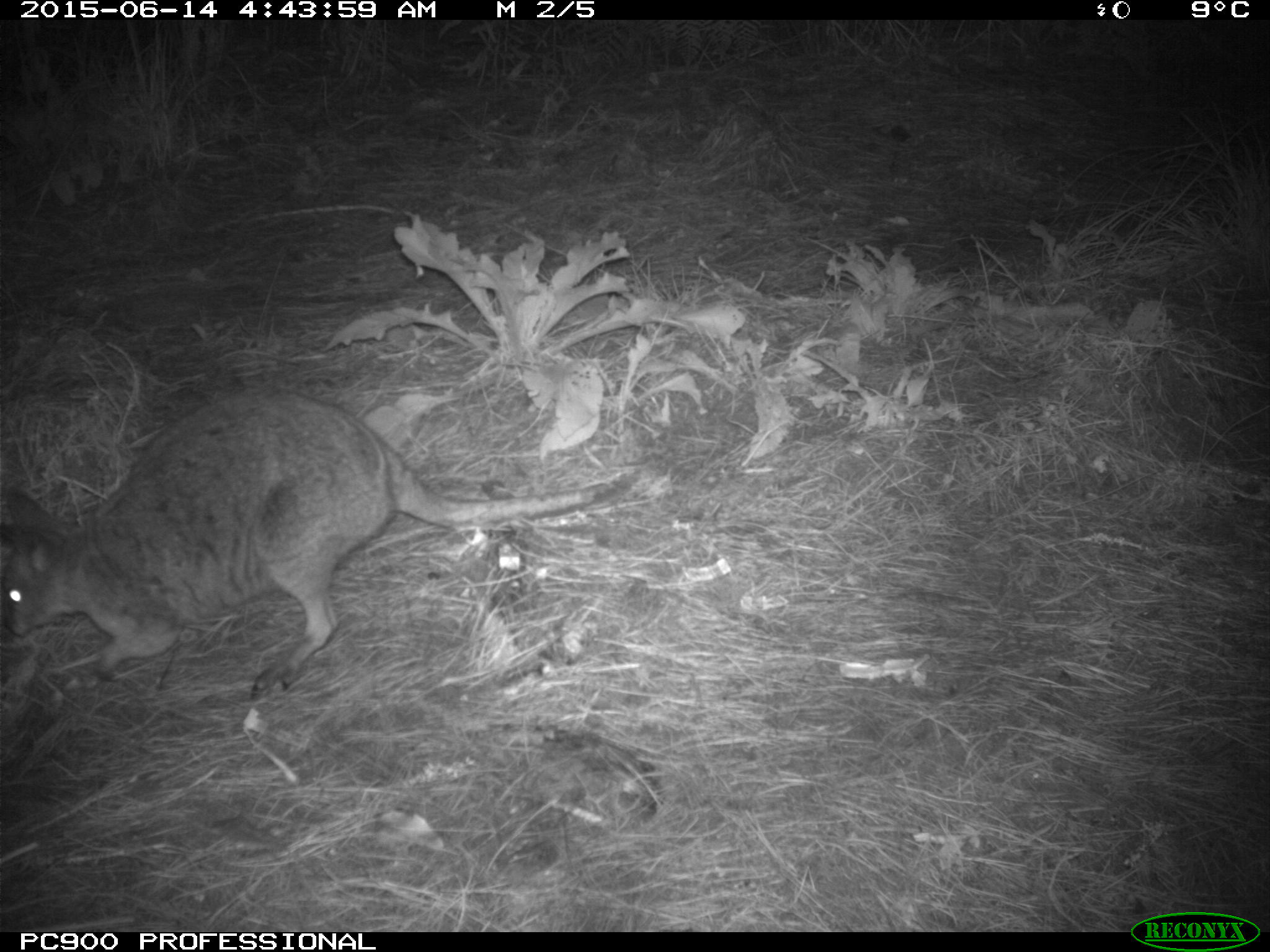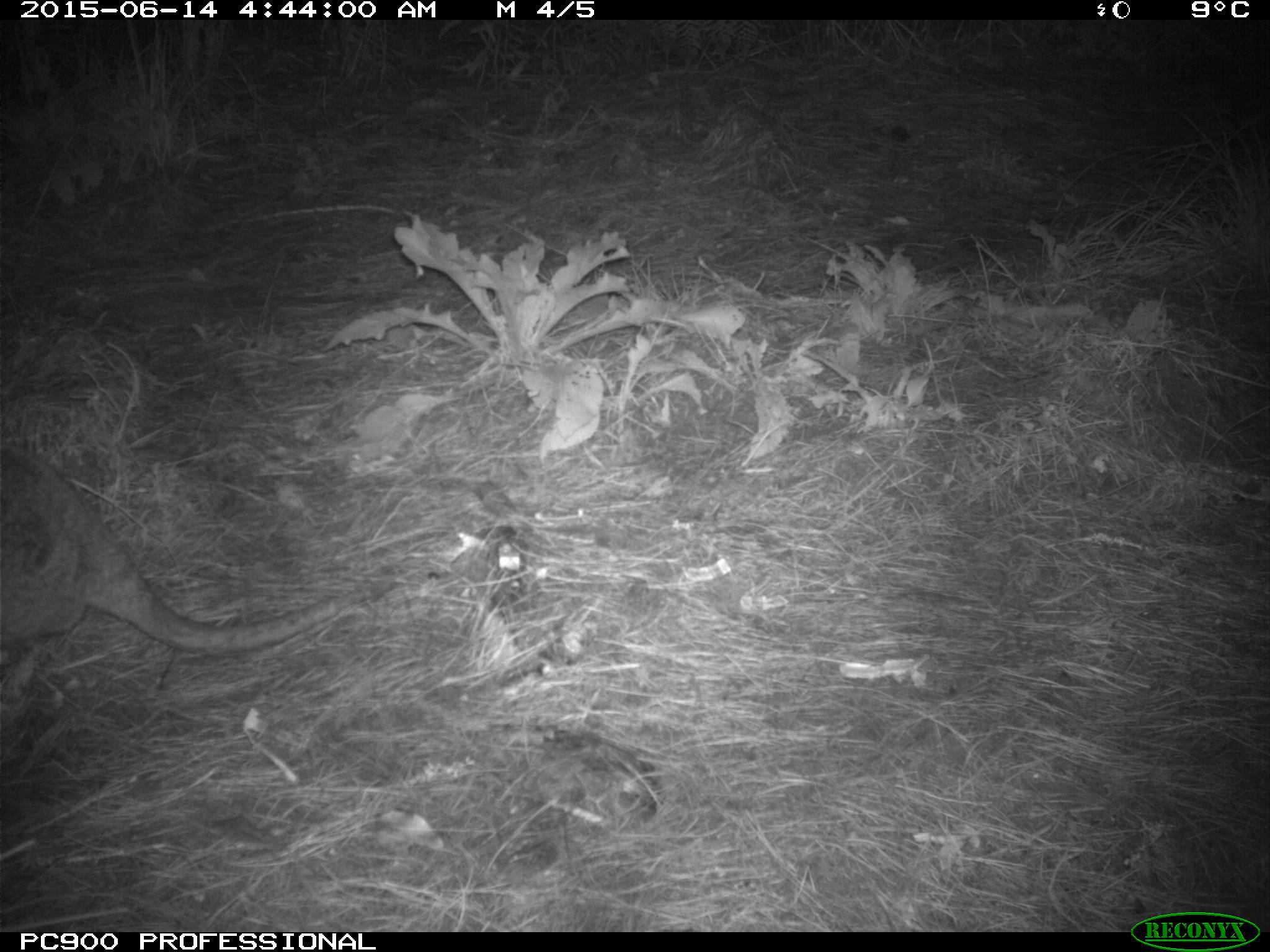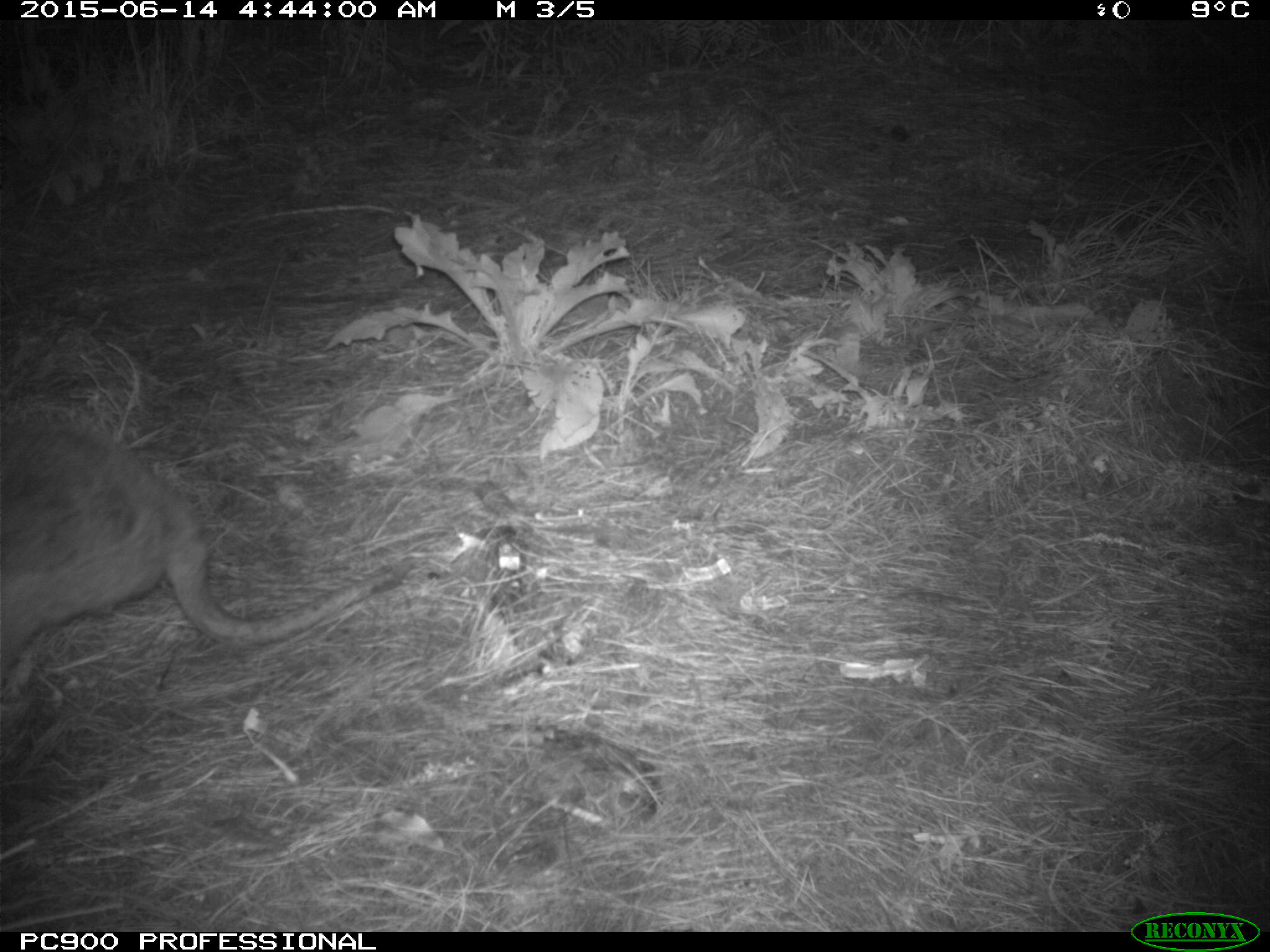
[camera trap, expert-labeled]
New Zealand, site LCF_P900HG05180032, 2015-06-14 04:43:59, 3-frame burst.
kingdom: Animalia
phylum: Chordata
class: Mammalia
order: Diprotodontia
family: Macropodidae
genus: Notamacropus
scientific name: Notamacropus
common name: wallaby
Wallaby (Notamacropus).